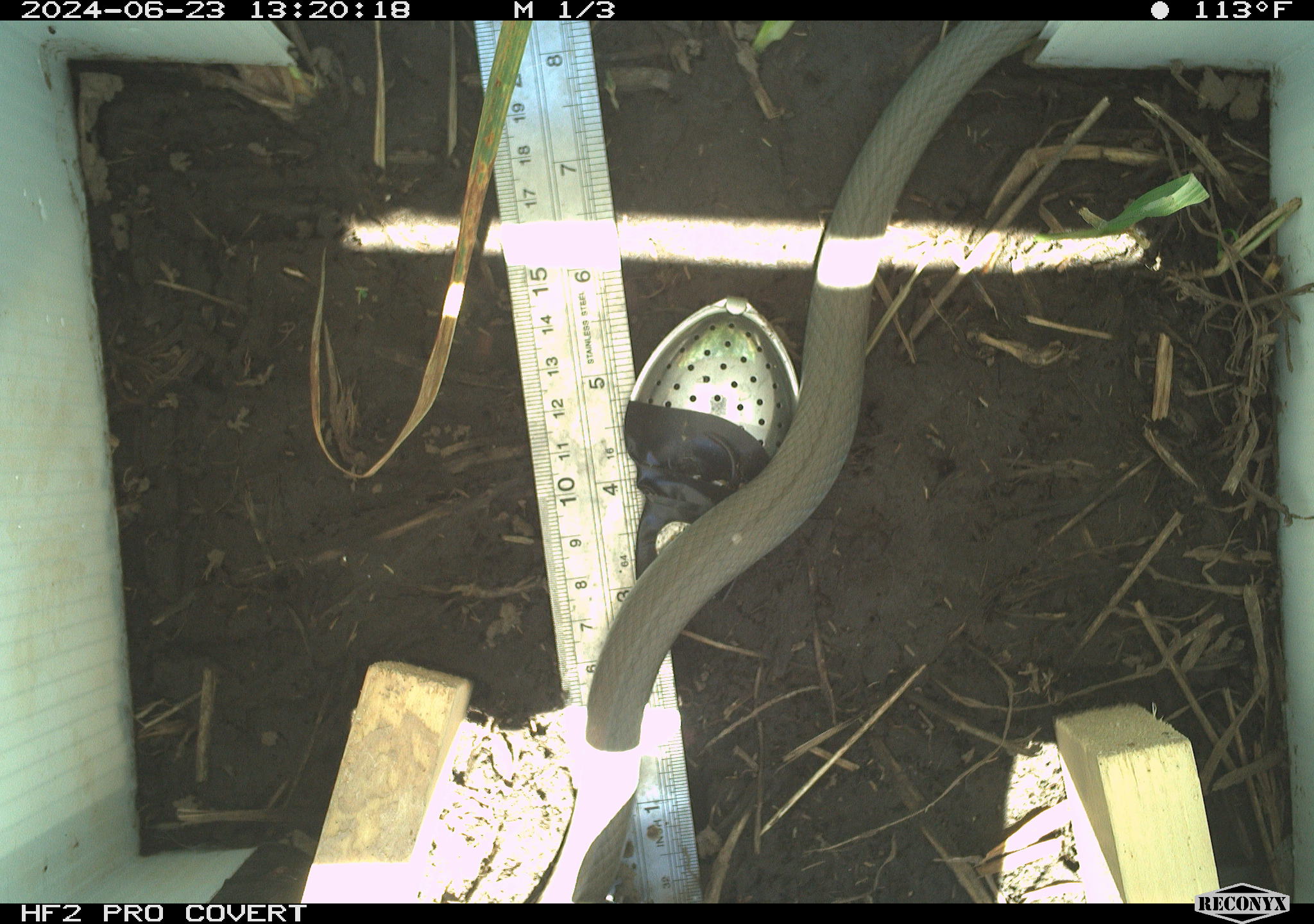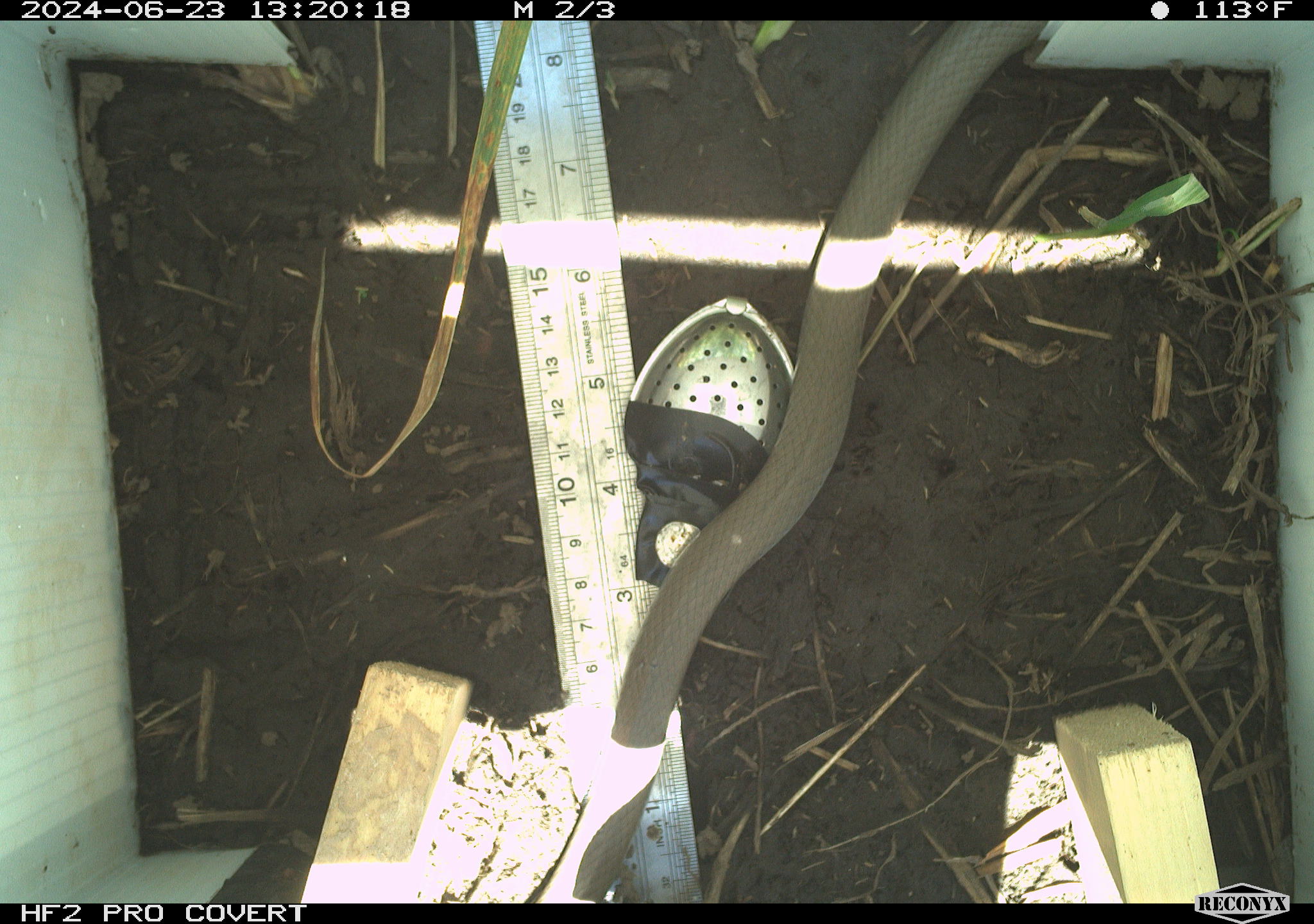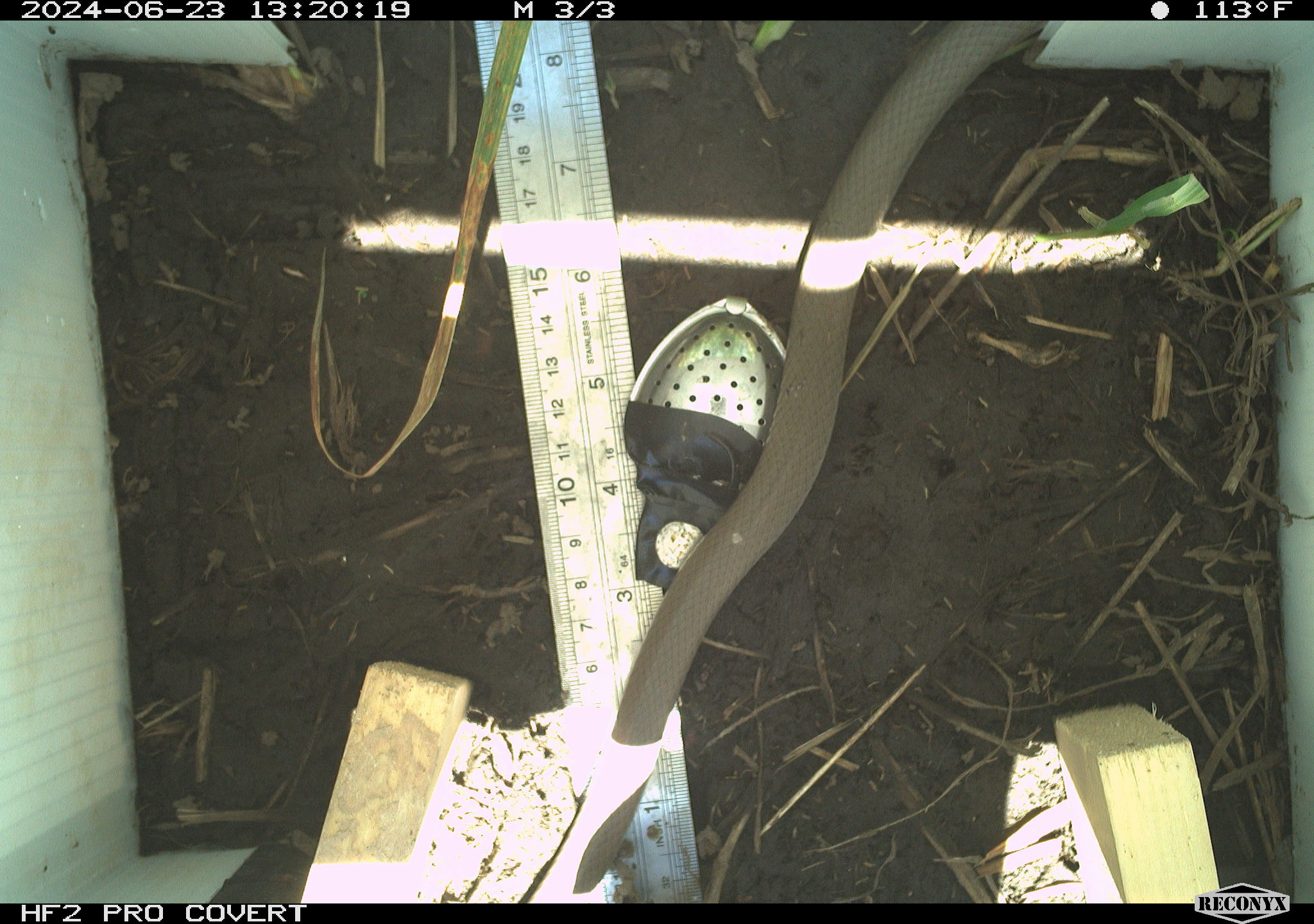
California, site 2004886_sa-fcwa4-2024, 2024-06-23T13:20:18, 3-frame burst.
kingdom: Animalia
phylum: Chordata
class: Reptilia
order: Squamata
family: Colubridae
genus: Coluber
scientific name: Coluber constrictor mormon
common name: western yellow-bellied racer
Western yellow-bellied racer (Coluber constrictor mormon).